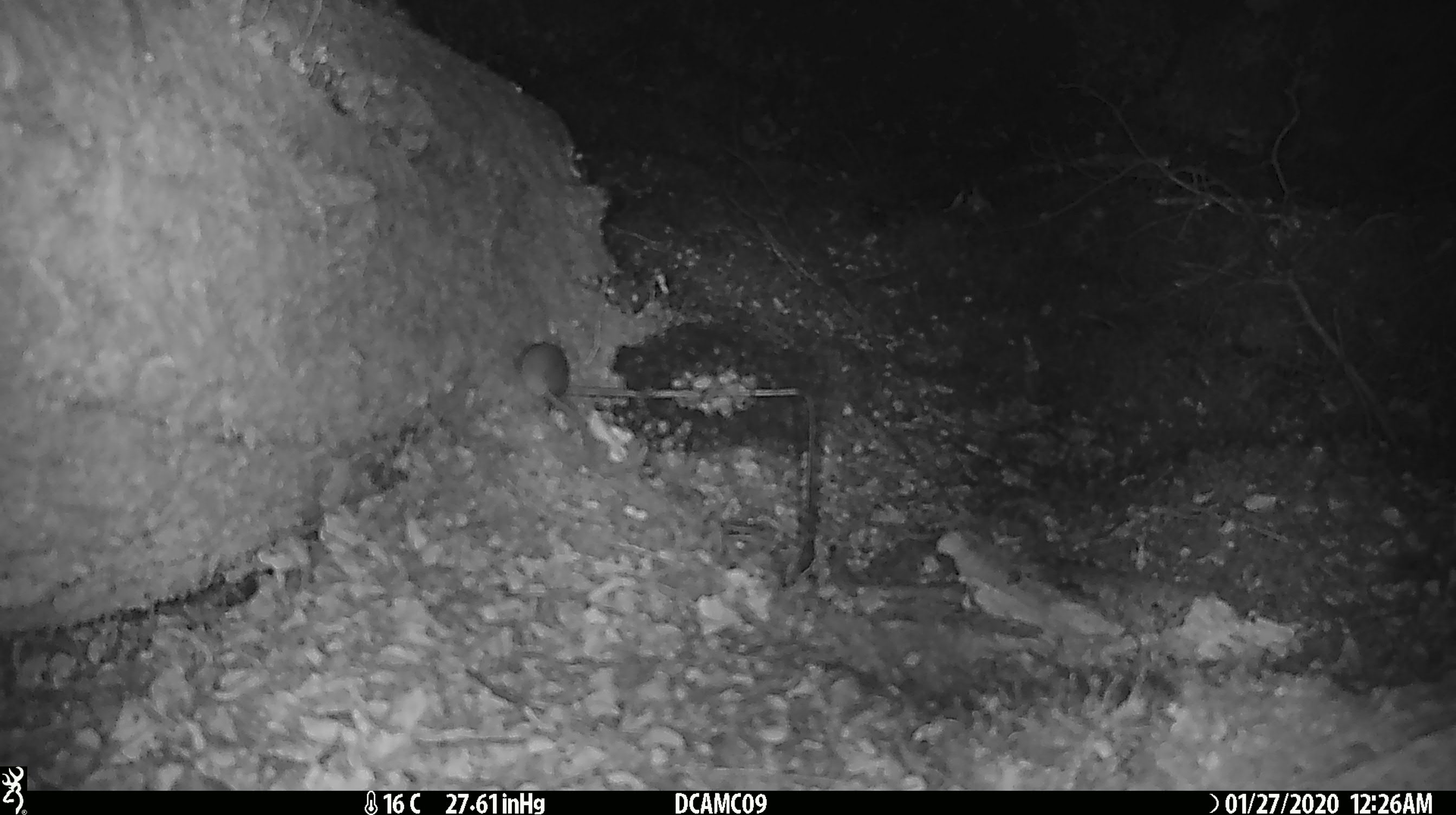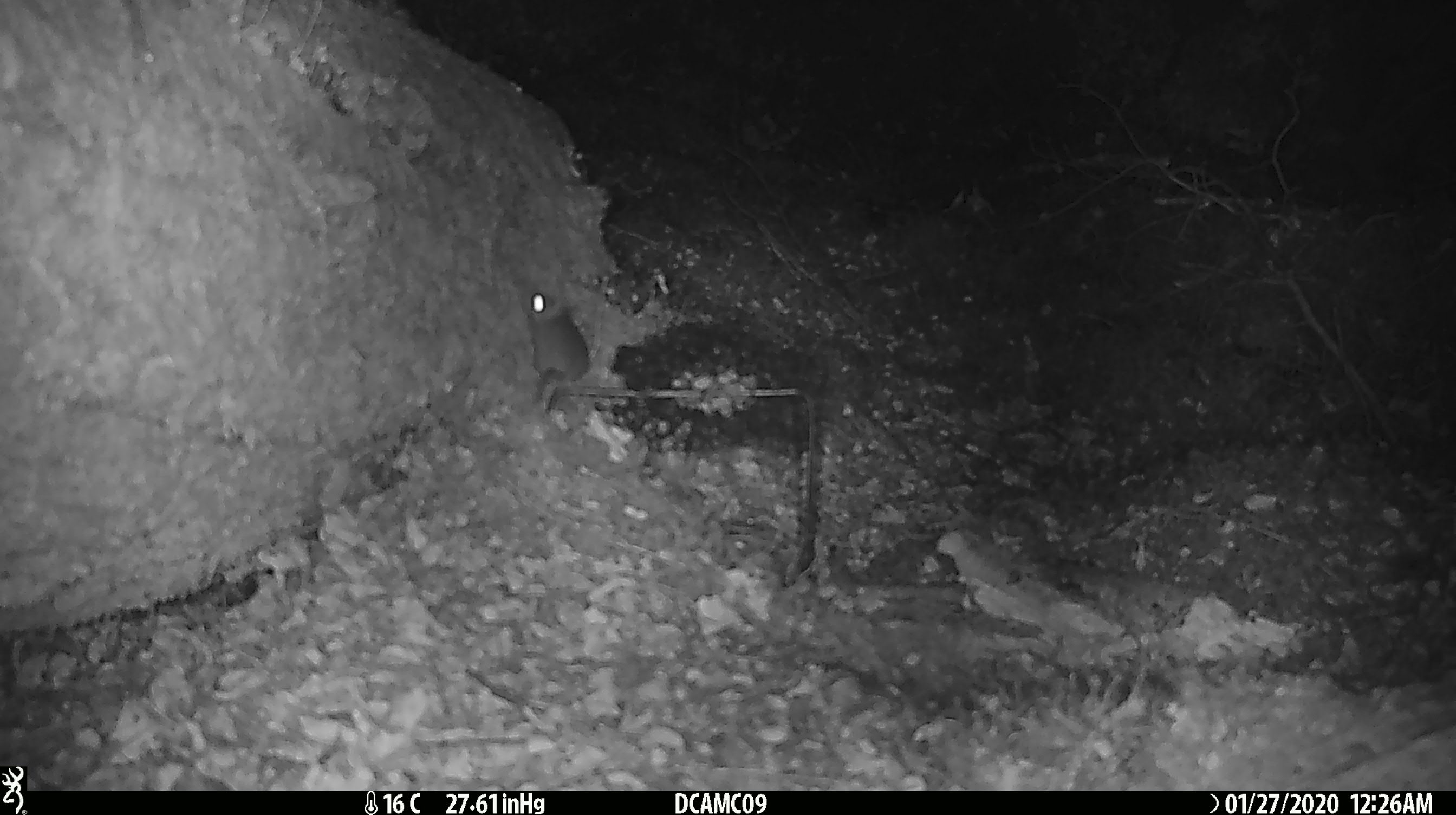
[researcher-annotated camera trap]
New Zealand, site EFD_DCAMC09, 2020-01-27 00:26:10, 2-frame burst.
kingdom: Animalia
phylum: Chordata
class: Mammalia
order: Rodentia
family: Muridae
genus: Mus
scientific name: Mus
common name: mouse